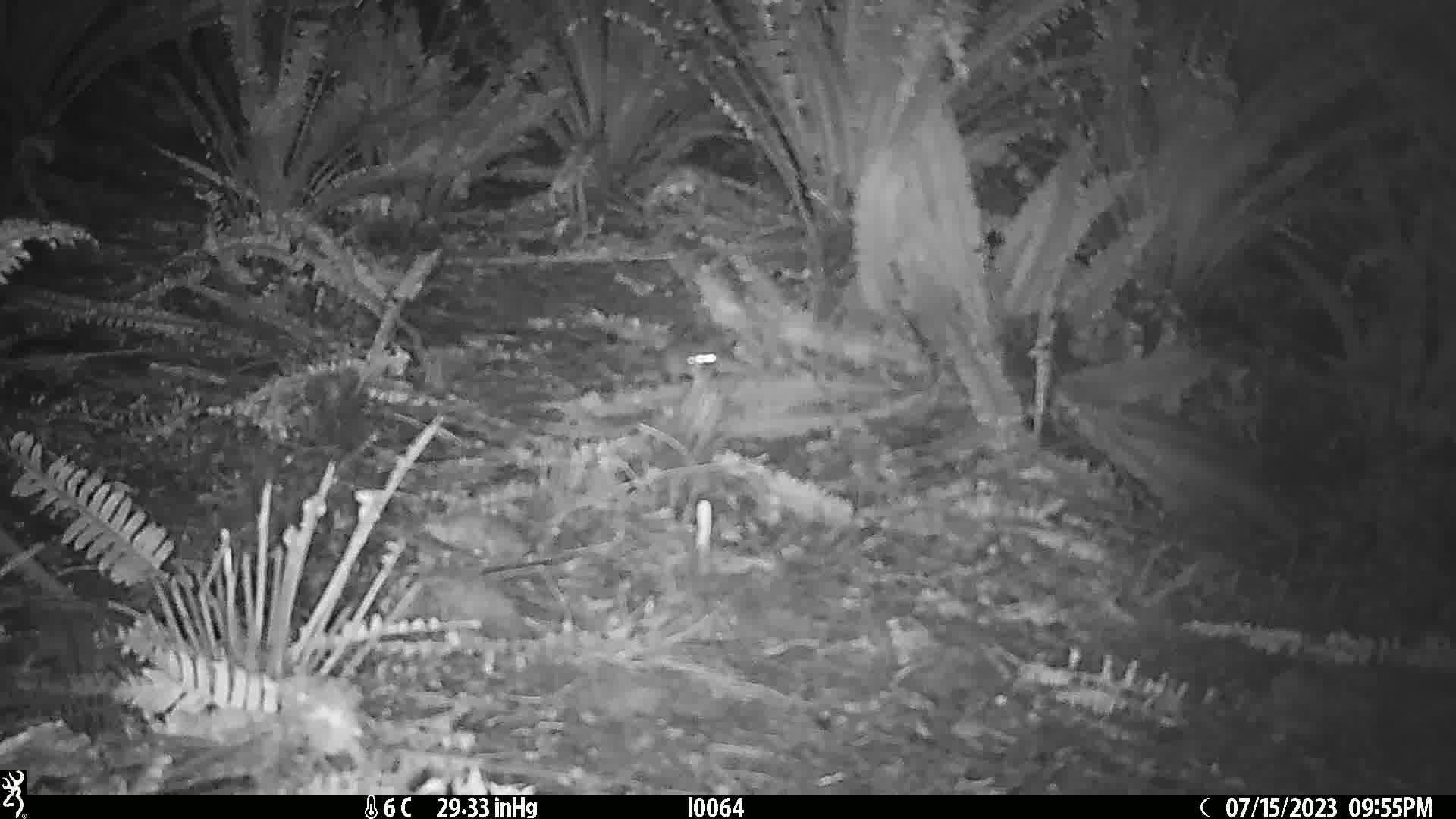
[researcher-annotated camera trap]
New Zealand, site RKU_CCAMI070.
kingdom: Animalia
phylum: Chordata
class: Mammalia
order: Rodentia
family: Muridae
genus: Rattus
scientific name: Rattus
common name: rat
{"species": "rat (Rattus)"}